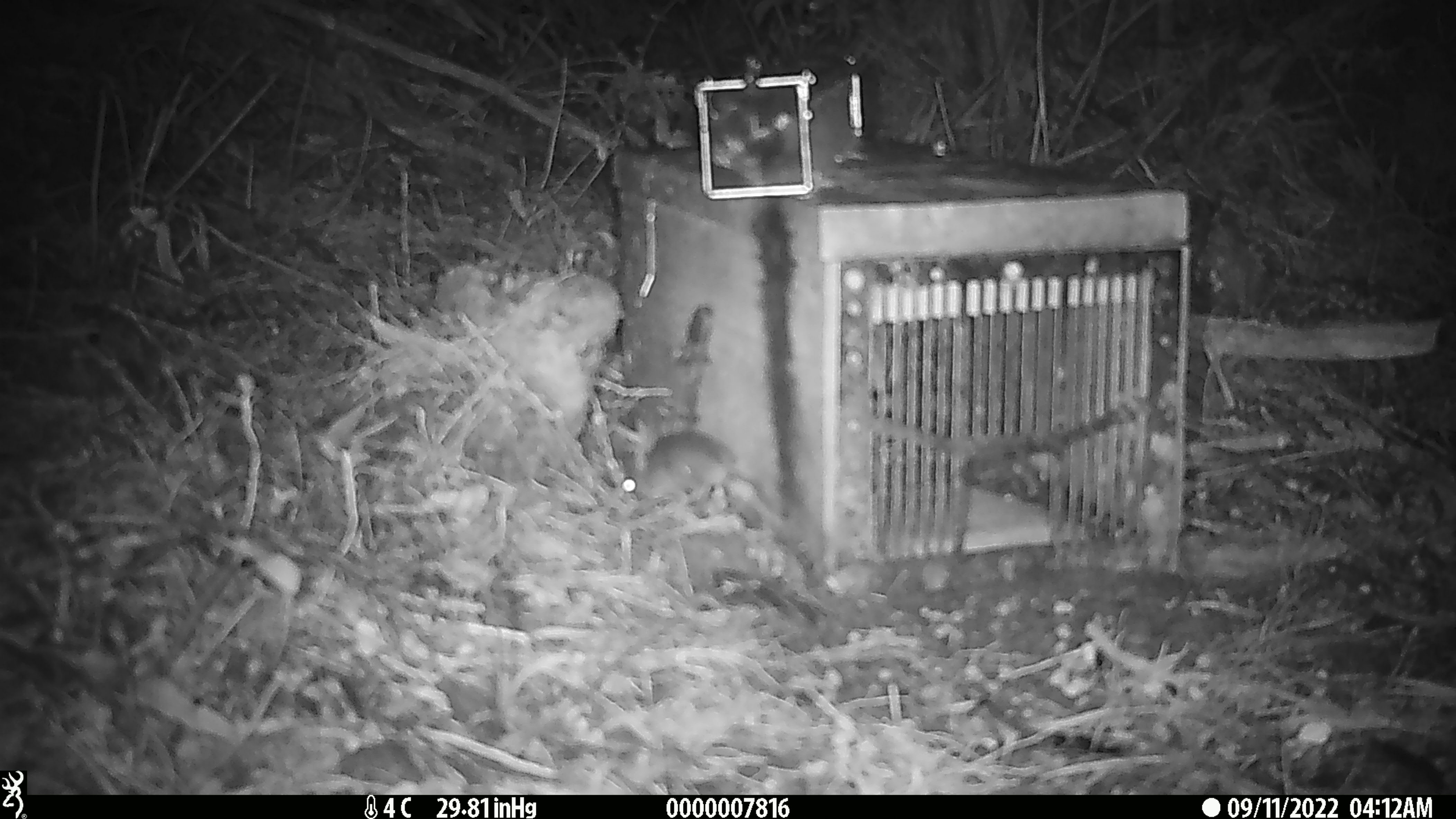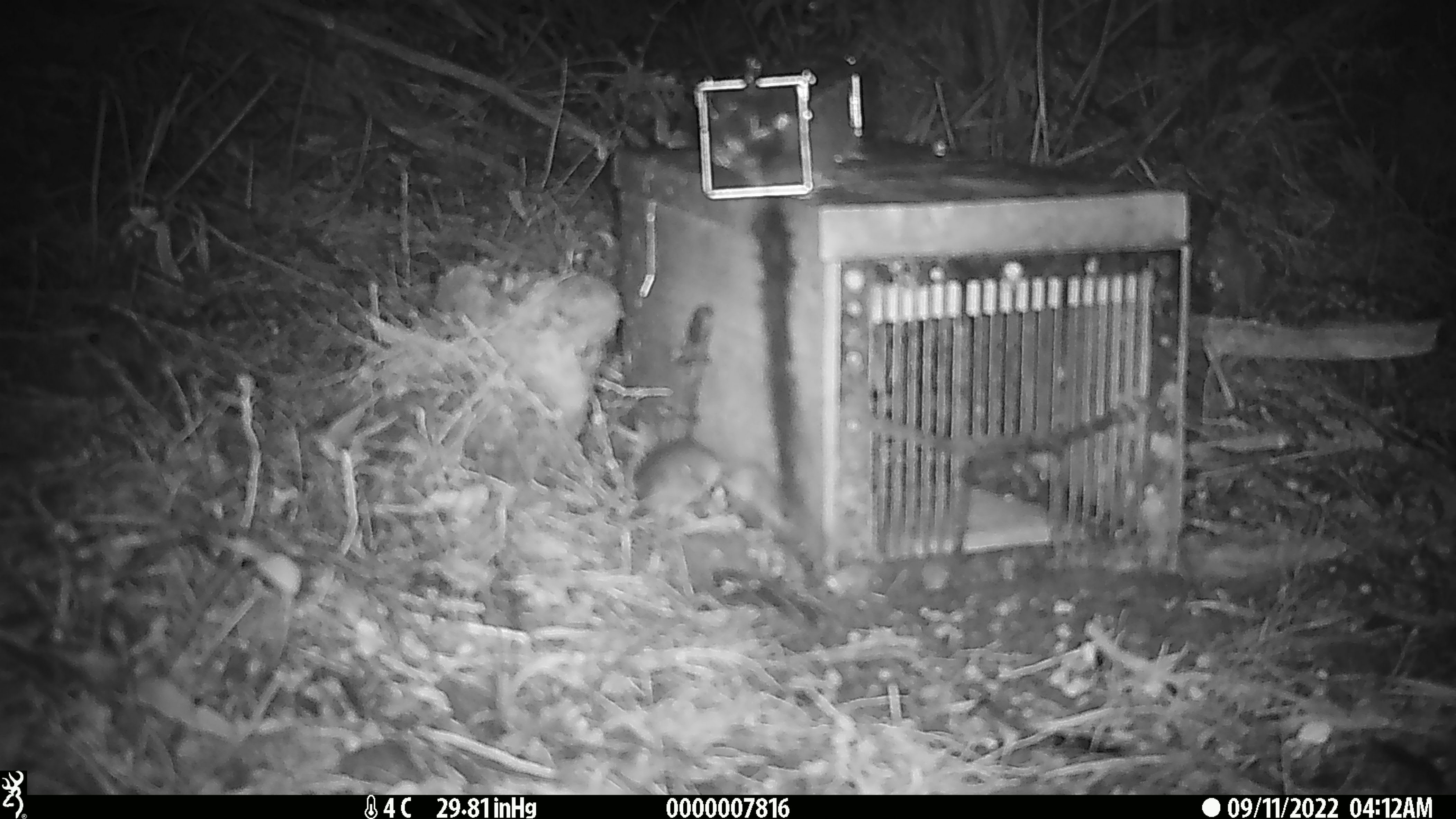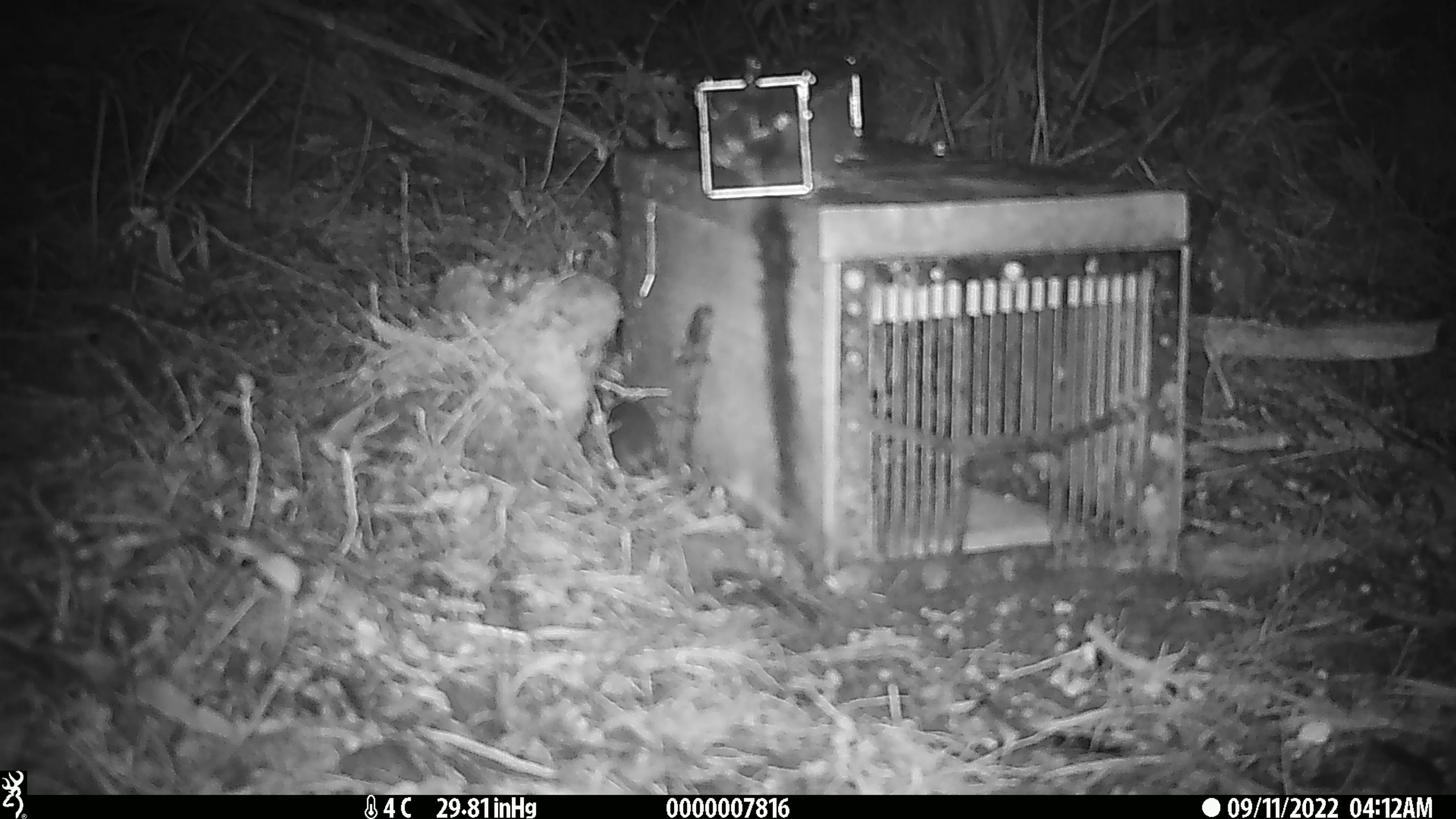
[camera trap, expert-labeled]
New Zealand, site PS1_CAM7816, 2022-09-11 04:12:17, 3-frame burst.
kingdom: Animalia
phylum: Chordata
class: Mammalia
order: Rodentia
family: Muridae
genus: Mus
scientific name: Mus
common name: mouse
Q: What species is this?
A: Mouse (Mus).